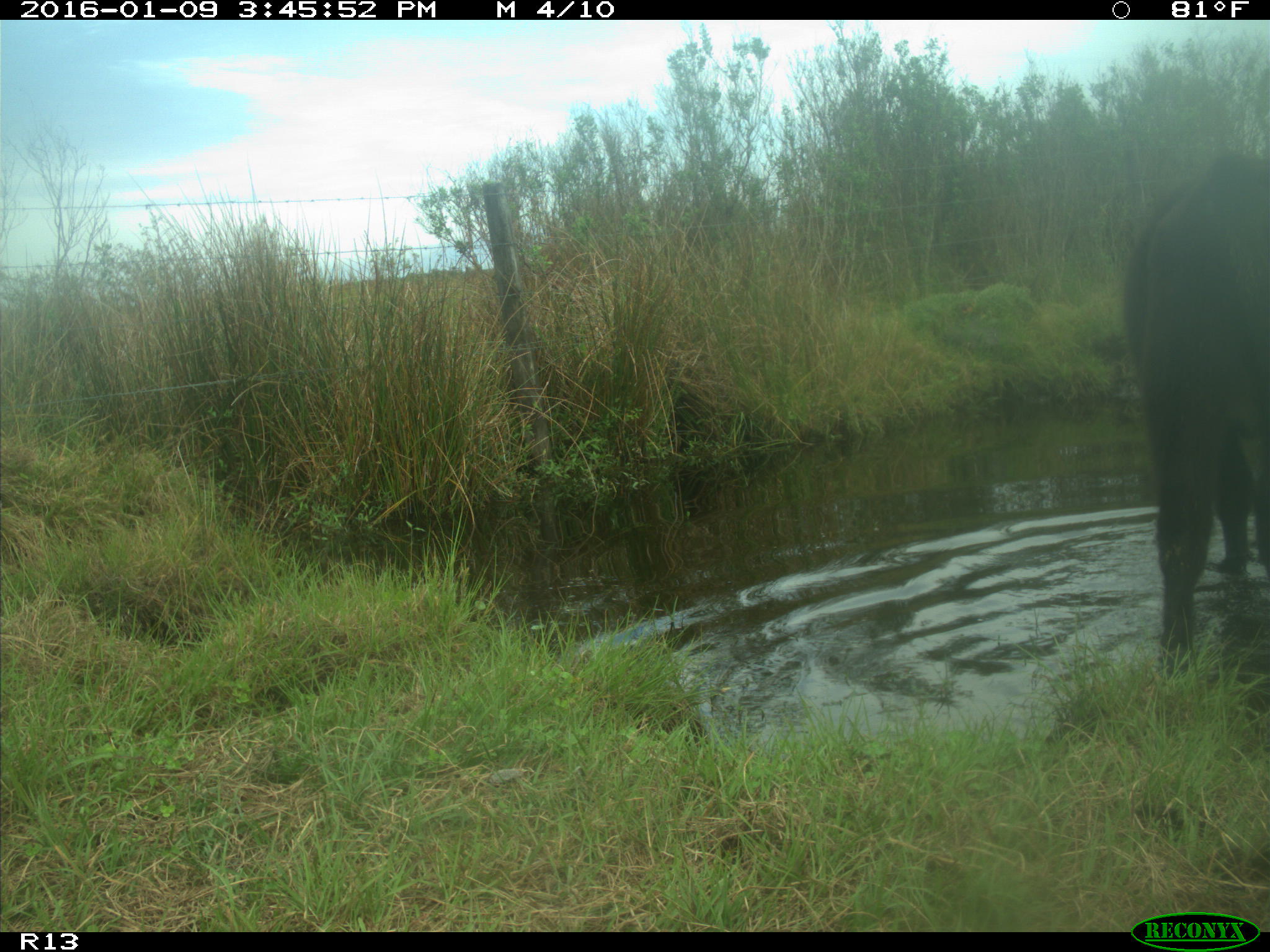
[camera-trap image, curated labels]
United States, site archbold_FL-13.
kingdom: Animalia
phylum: Chordata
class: Mammalia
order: Artiodactyla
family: Bovidae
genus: Bos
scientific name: Bos taurus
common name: domestic cow